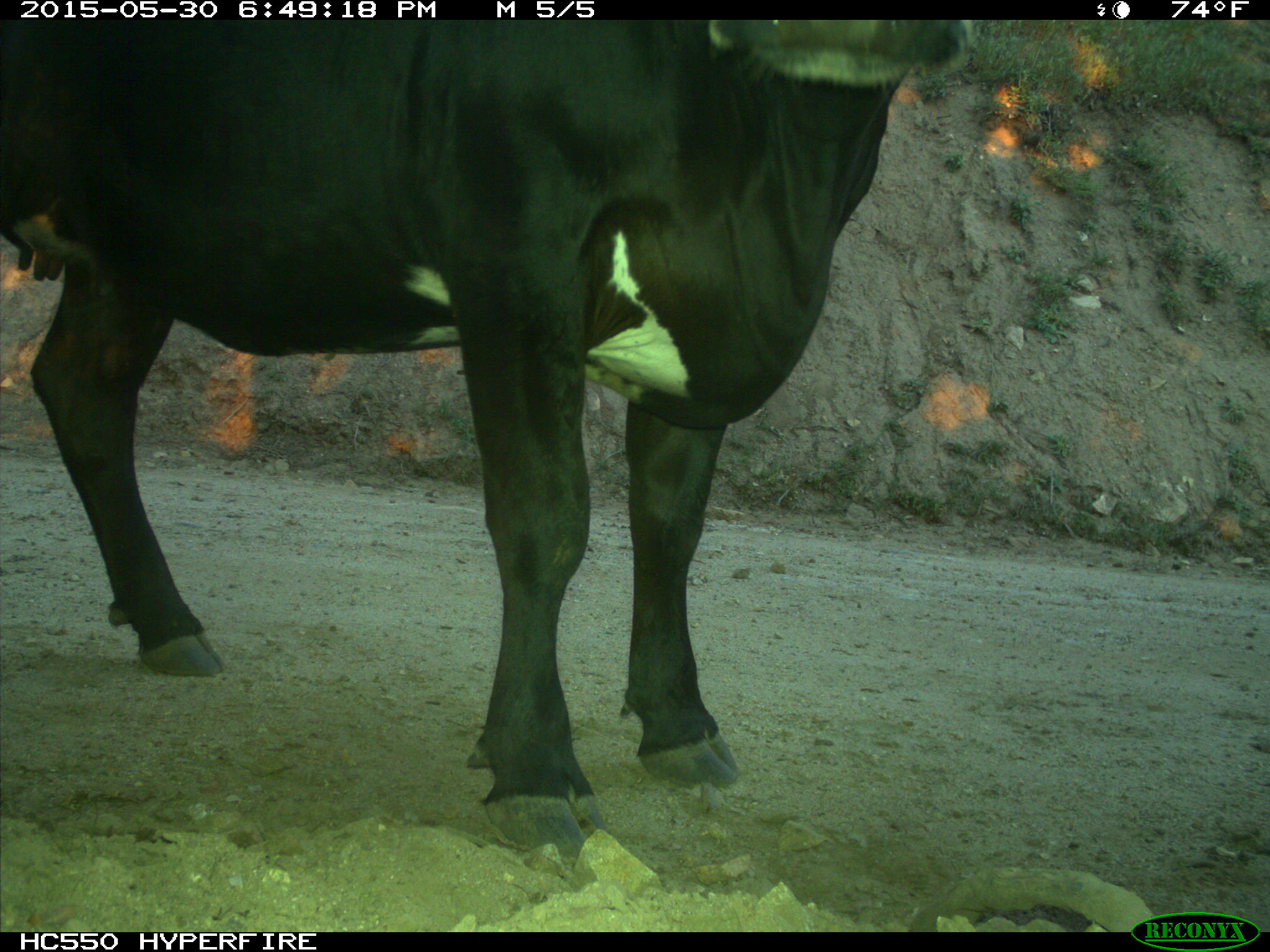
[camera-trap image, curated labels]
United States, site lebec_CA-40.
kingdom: Animalia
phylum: Chordata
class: Mammalia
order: Artiodactyla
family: Bovidae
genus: Bos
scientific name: Bos taurus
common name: domestic cow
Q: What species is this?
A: Bos taurus (domestic cow).